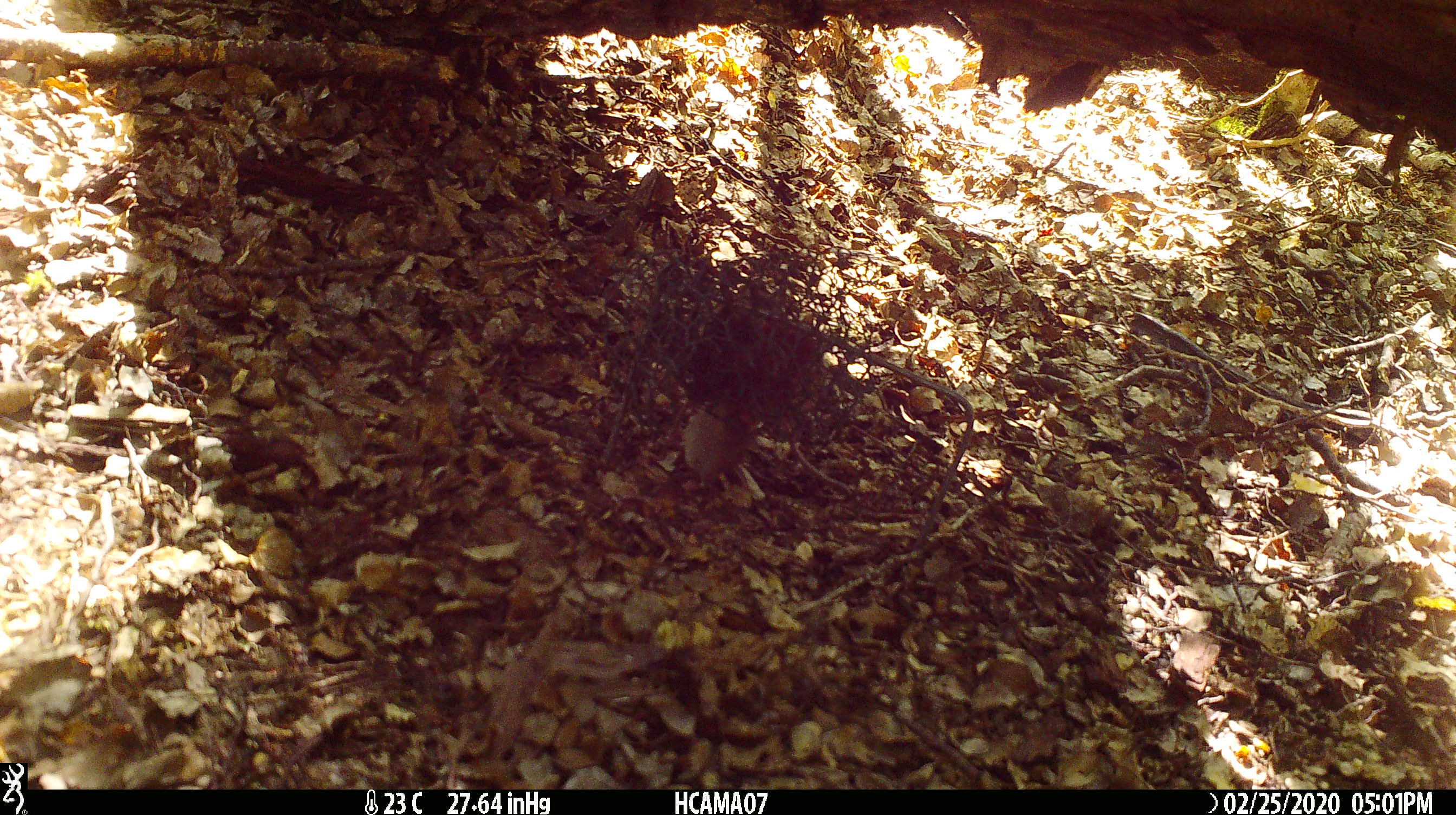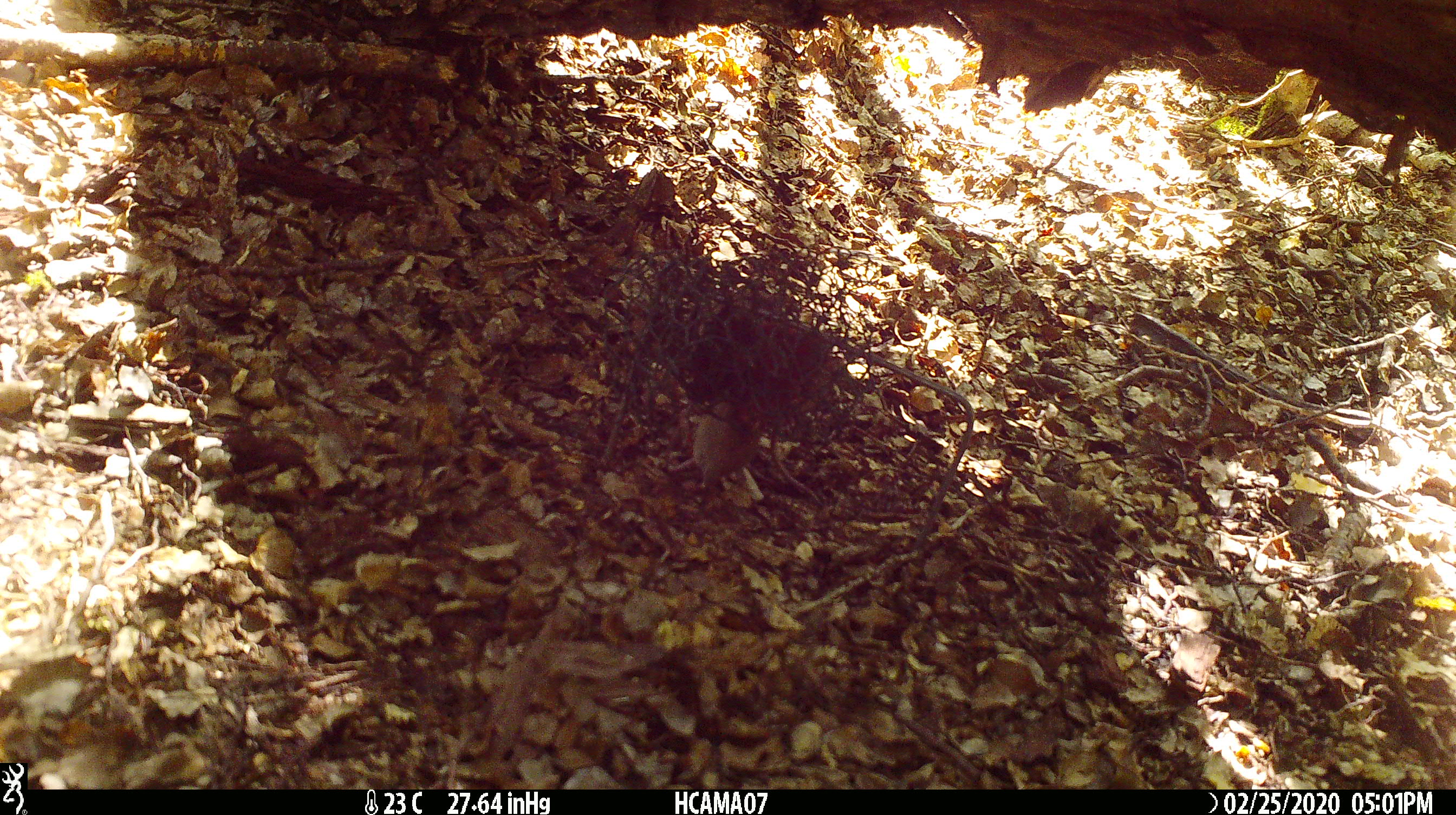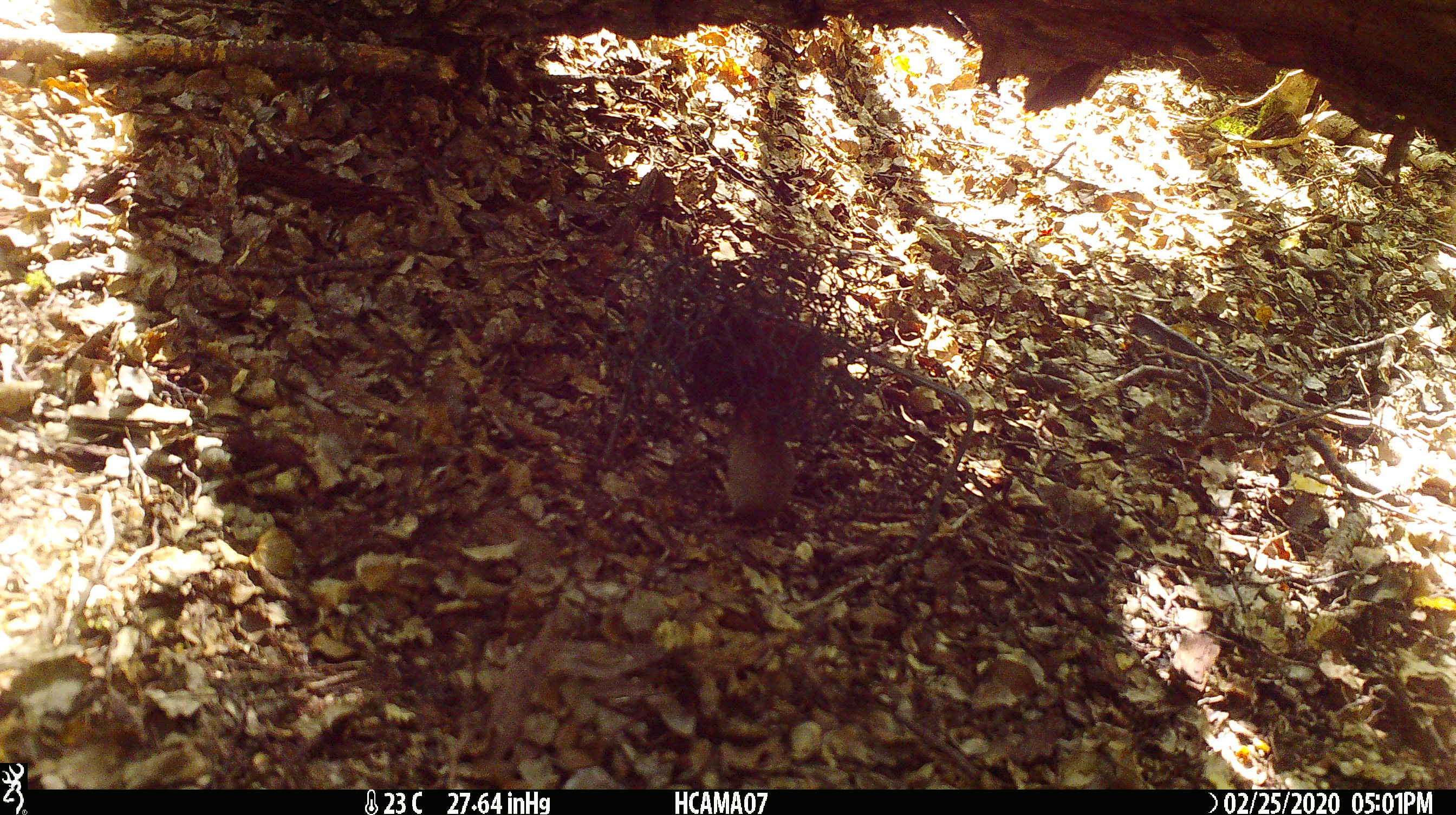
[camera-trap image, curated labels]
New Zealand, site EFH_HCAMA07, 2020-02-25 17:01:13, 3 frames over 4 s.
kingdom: Animalia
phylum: Chordata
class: Mammalia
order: Rodentia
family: Muridae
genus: Mus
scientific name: Mus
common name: mouse